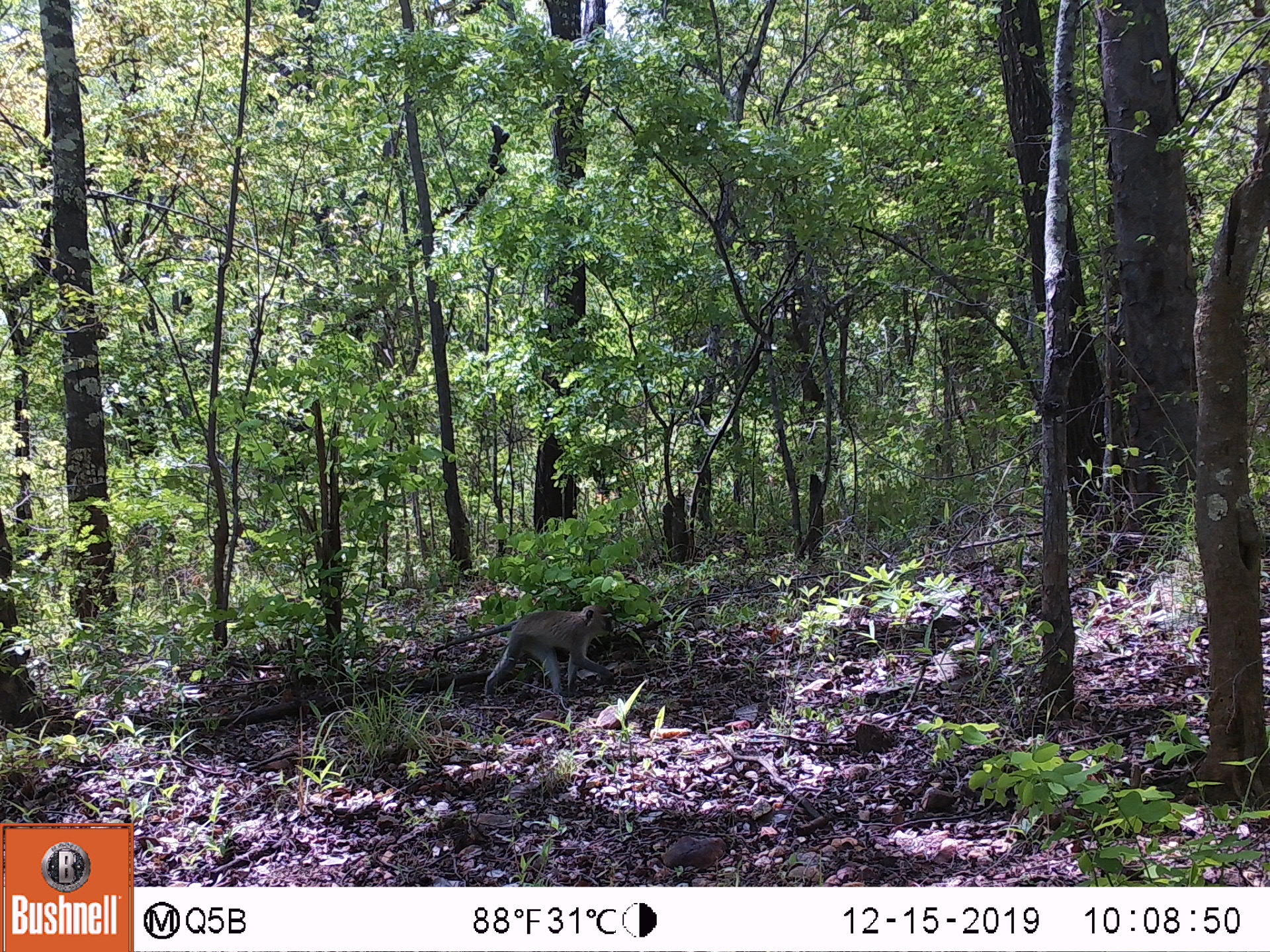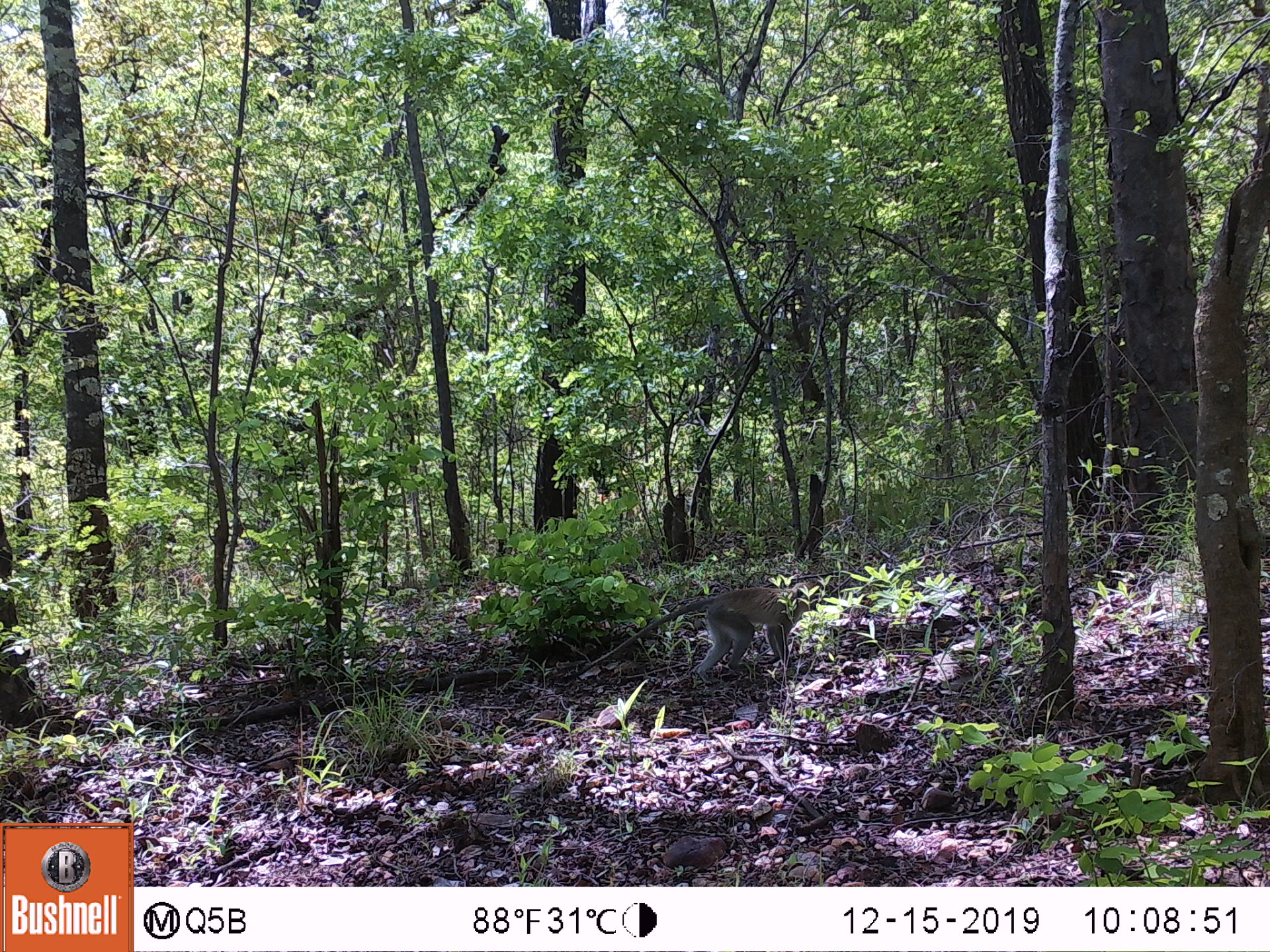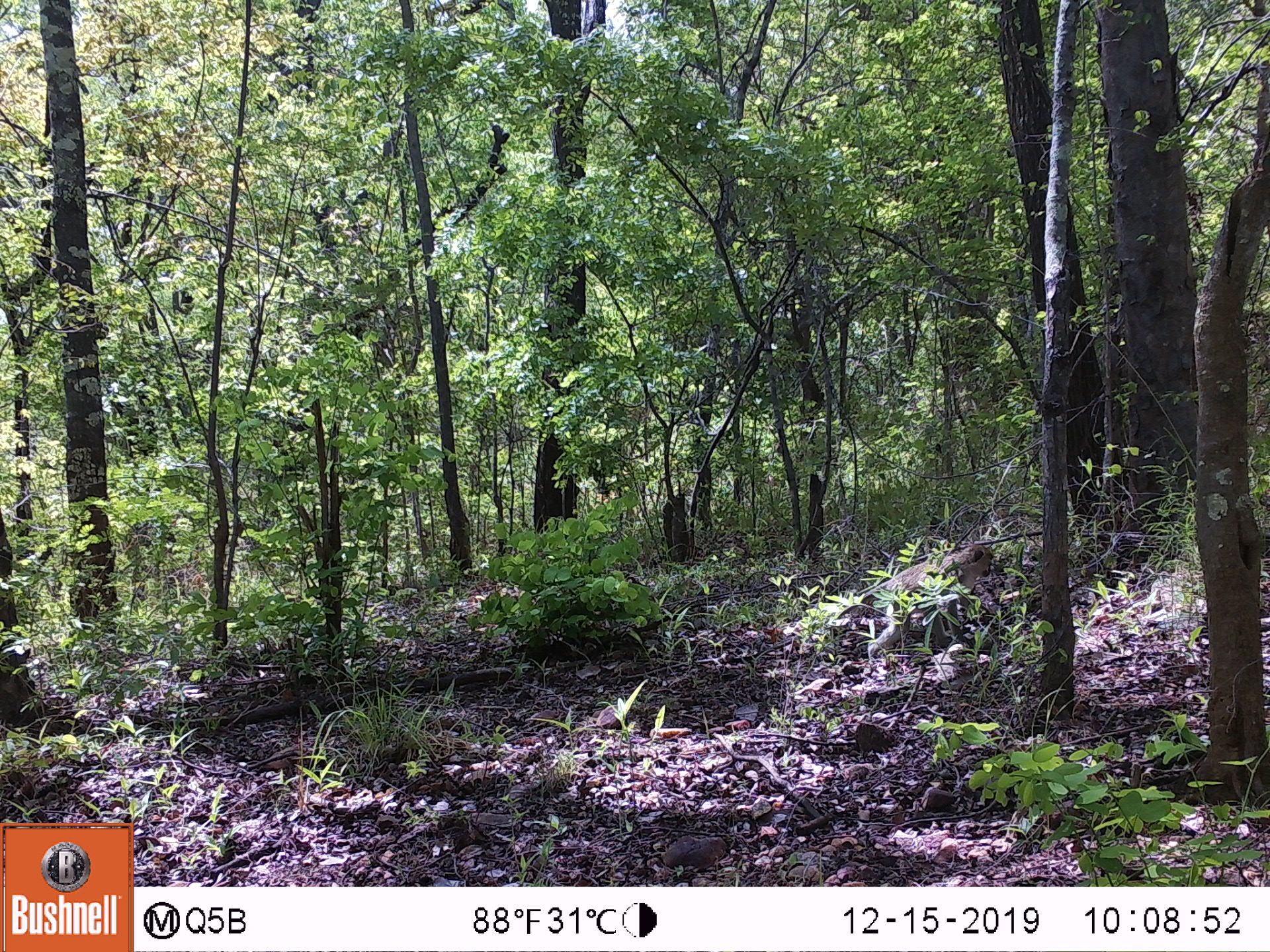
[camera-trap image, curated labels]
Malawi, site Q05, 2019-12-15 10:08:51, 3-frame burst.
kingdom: Animalia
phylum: Chordata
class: Mammalia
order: Primates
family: Cercopithecidae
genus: Chlorocebus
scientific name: Chlorocebus pygerythrus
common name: vervet monkey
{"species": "vervet monkey (Chlorocebus pygerythrus)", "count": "1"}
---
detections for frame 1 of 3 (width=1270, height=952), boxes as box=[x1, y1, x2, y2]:
vervet monkey: box=[435, 606, 627, 696]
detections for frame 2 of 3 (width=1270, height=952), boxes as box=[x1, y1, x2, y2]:
vervet monkey: box=[592, 579, 819, 690]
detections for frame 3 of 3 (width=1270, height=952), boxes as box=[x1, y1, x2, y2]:
vervet monkey: box=[776, 537, 1022, 659]